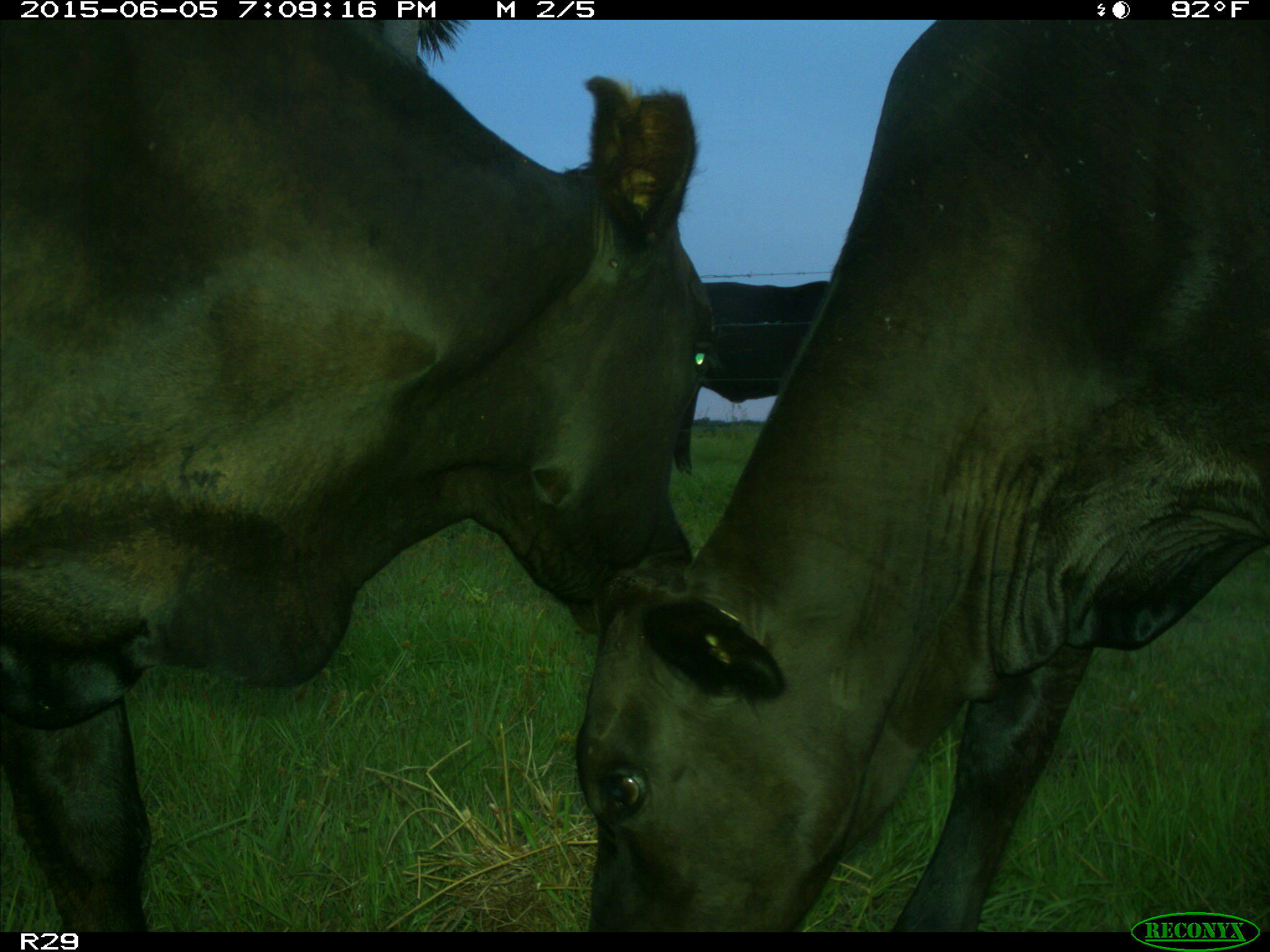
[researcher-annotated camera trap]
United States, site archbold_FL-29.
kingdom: Animalia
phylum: Chordata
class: Mammalia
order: Artiodactyla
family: Bovidae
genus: Bos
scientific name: Bos taurus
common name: domestic cow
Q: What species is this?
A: Bos taurus (domestic cow).